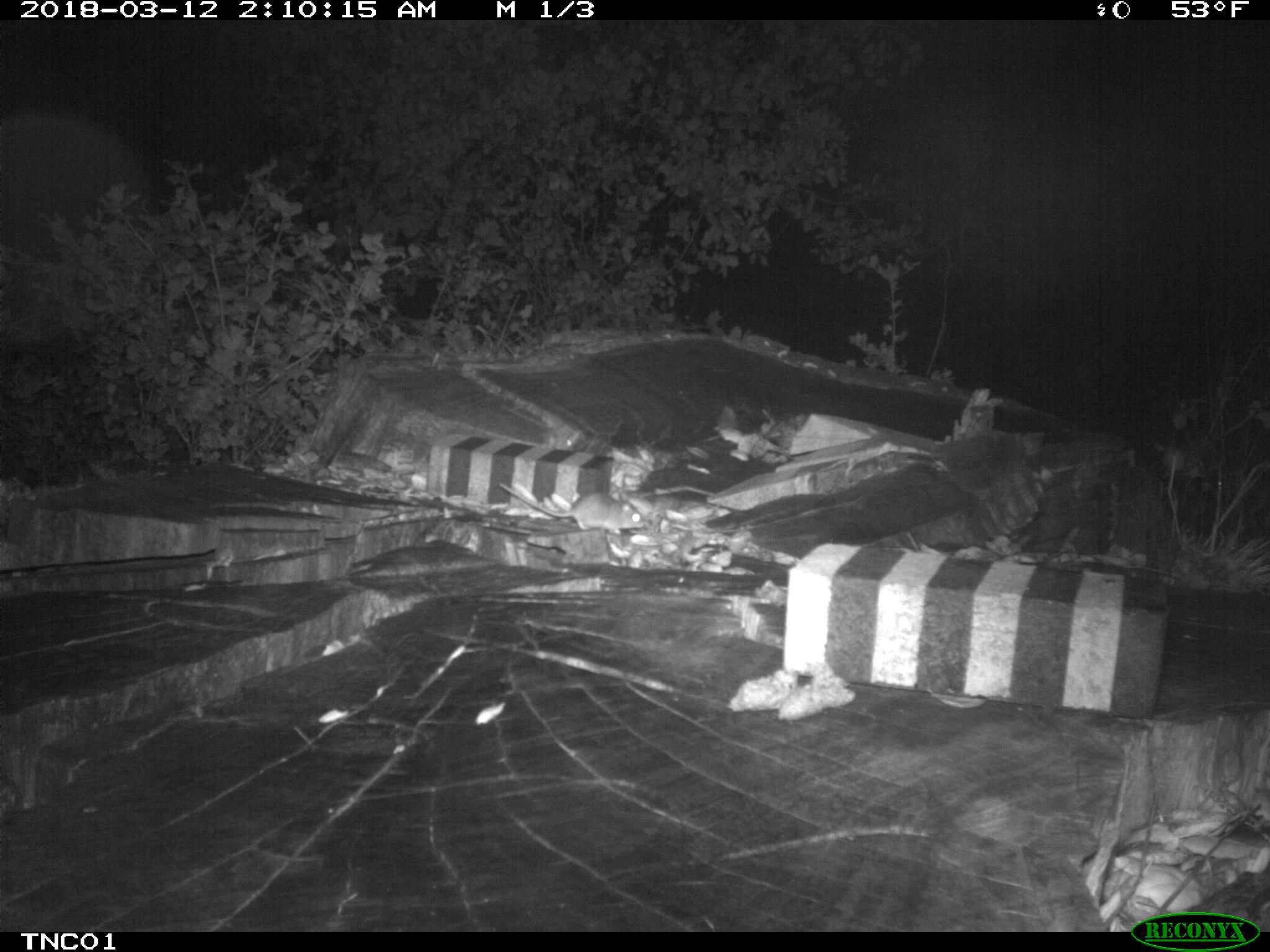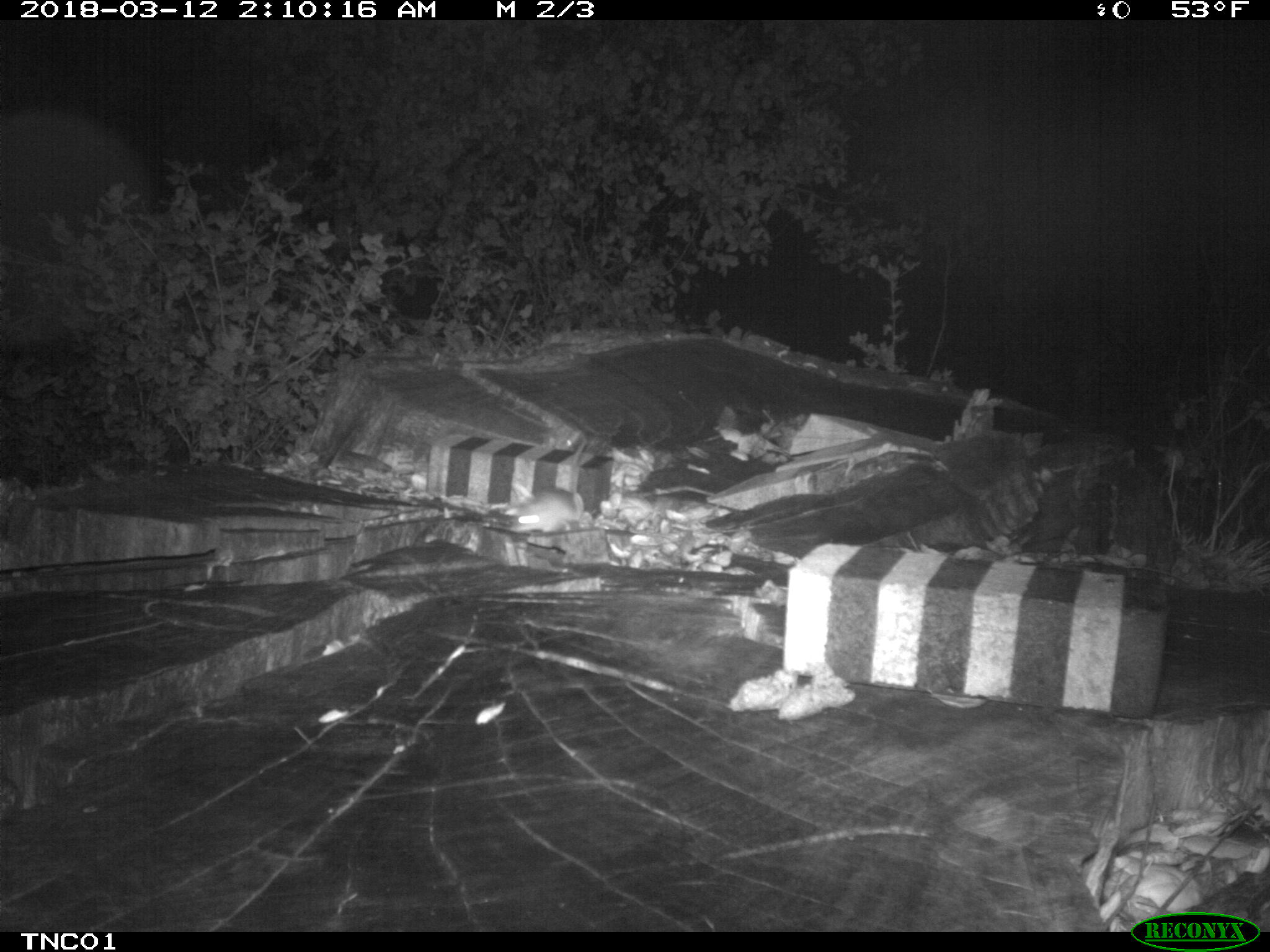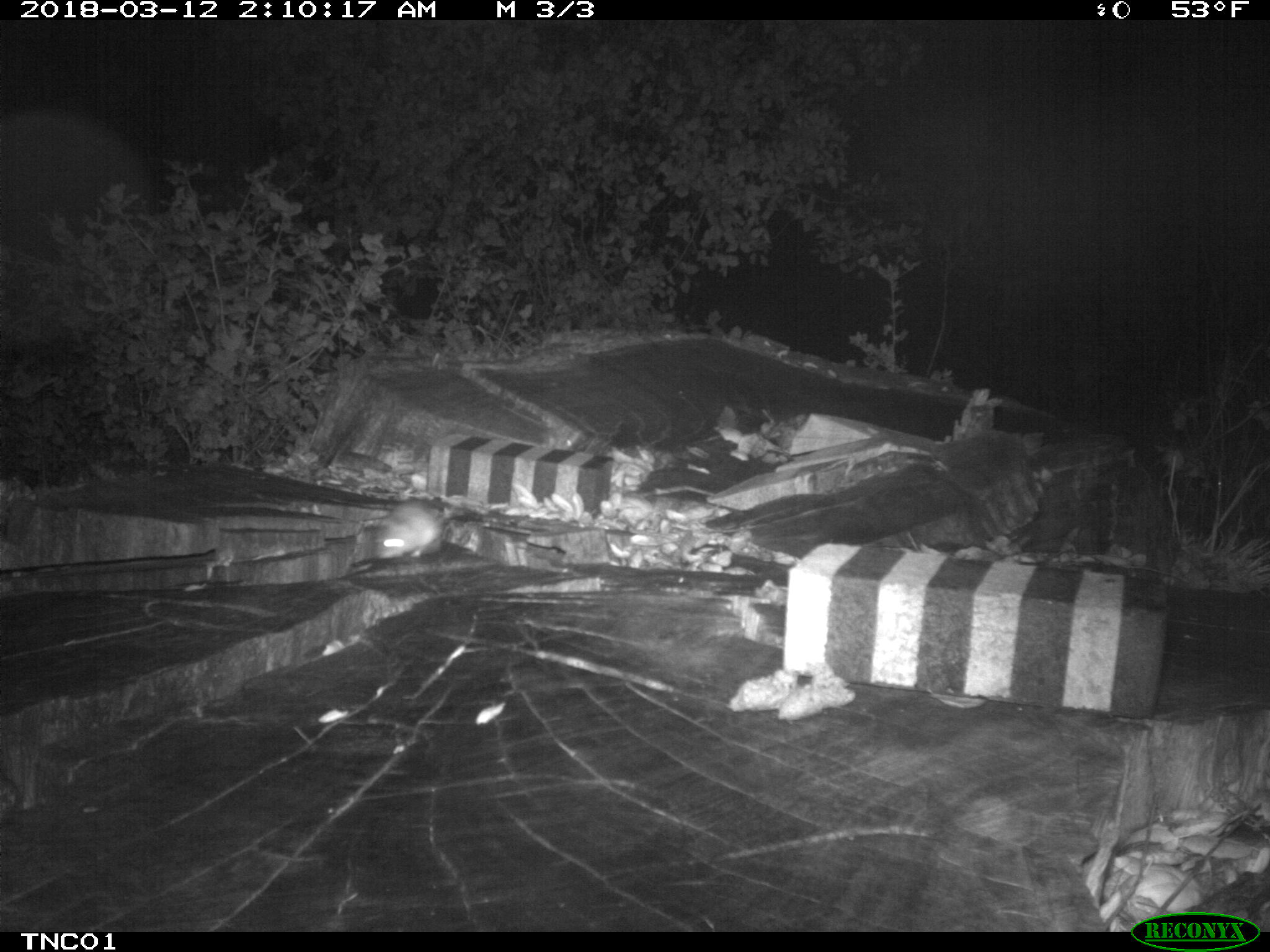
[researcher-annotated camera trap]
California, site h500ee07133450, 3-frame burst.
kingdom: Animalia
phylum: Chordata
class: Mammalia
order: Rodentia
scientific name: Rodentia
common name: rodent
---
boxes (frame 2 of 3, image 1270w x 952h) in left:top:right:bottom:
rodent: 510:441:586:532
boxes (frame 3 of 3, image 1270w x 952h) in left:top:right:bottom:
rodent: 373:500:443:557